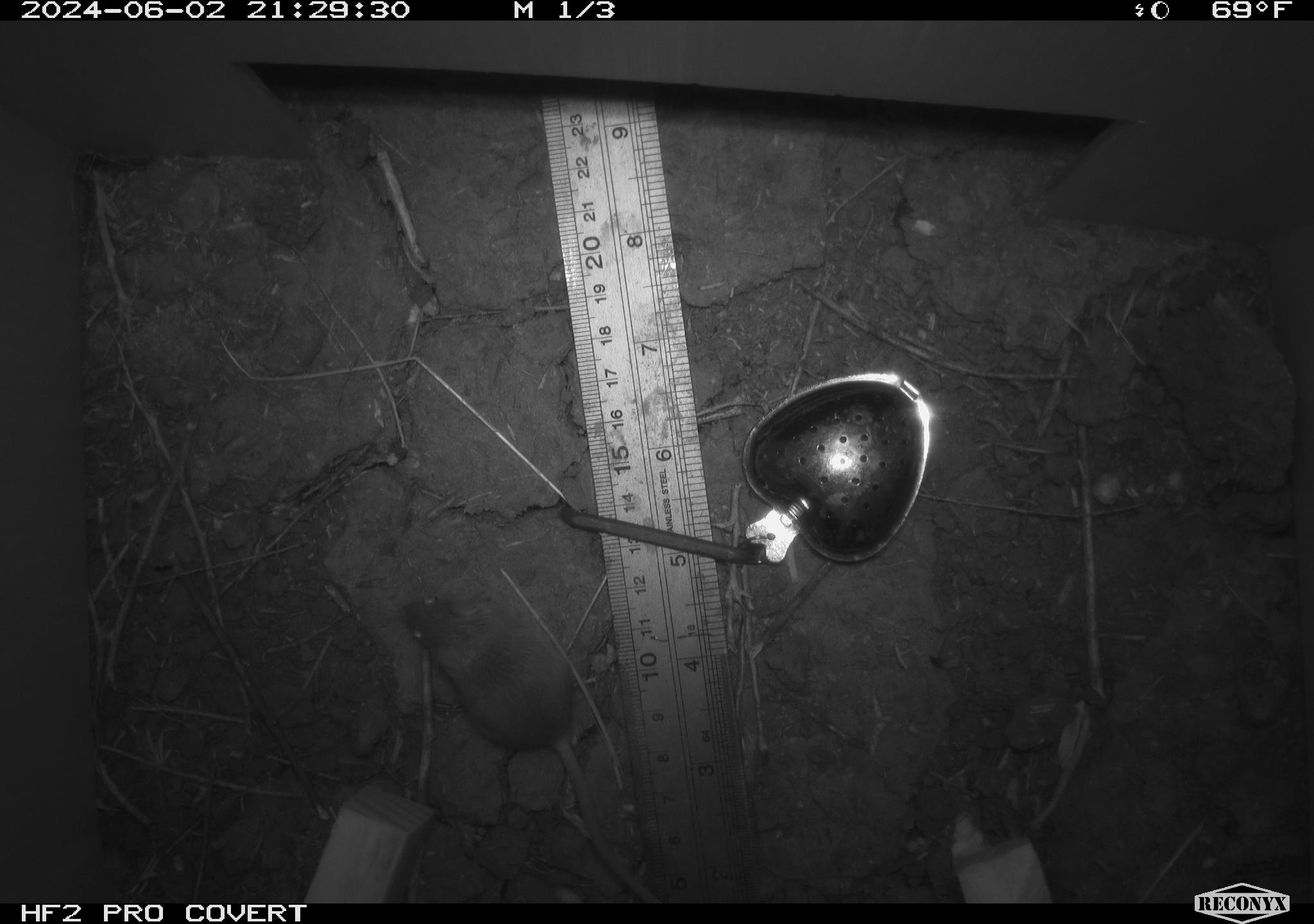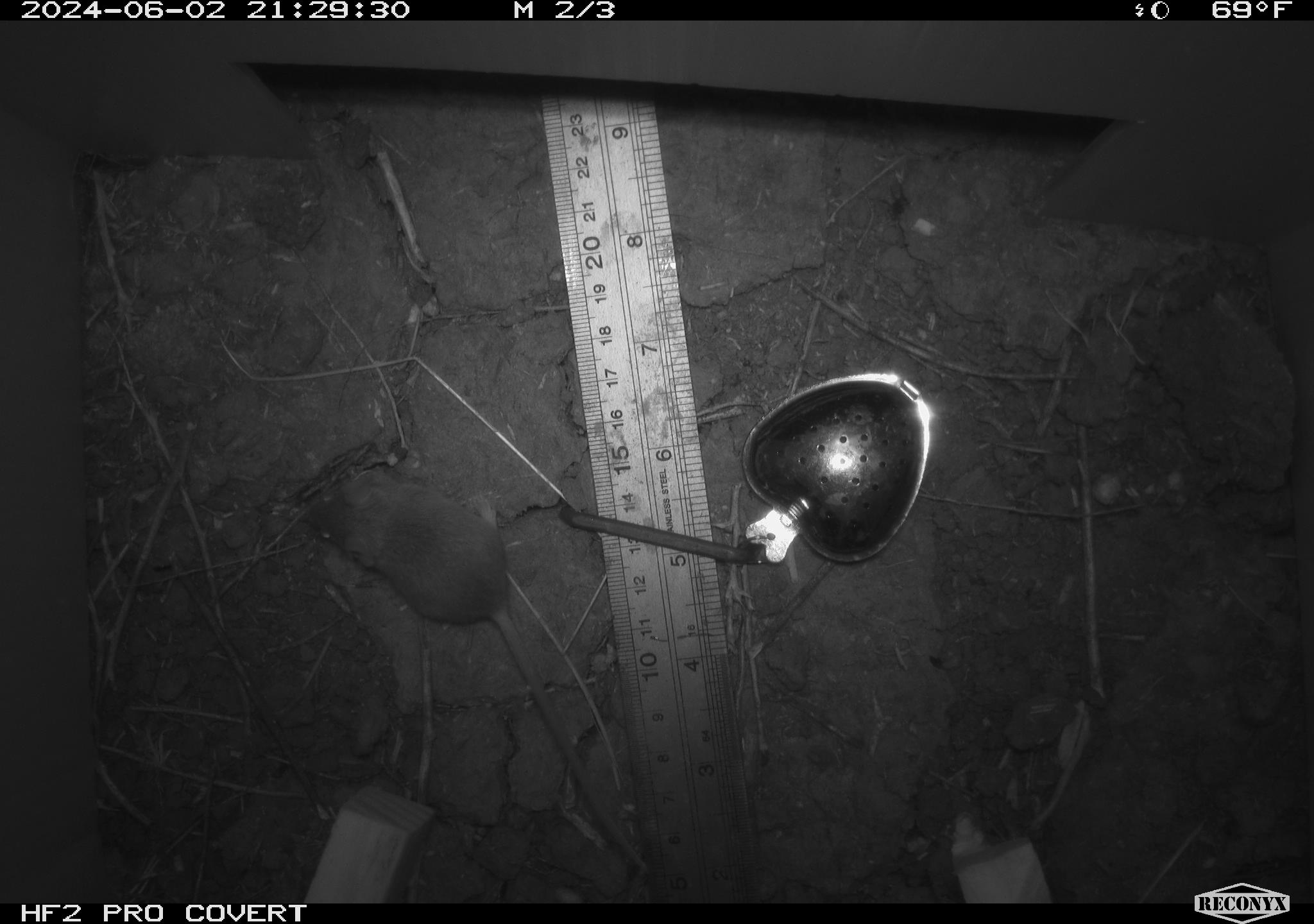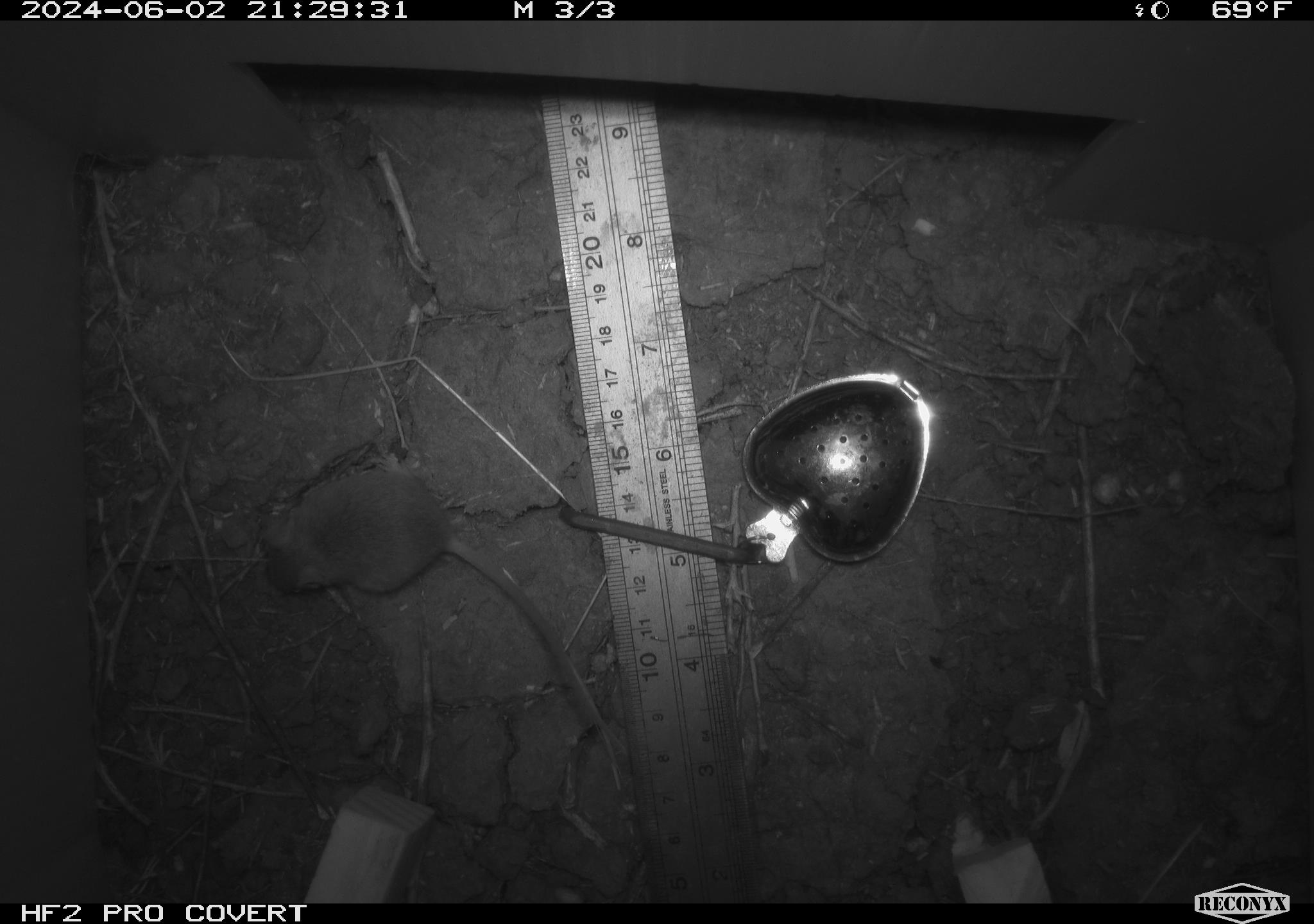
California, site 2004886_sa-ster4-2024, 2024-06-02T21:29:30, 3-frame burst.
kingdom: Animalia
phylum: Chordata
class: Mammalia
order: Rodentia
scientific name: Rodentia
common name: mouse species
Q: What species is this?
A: Mouse species (Rodentia).